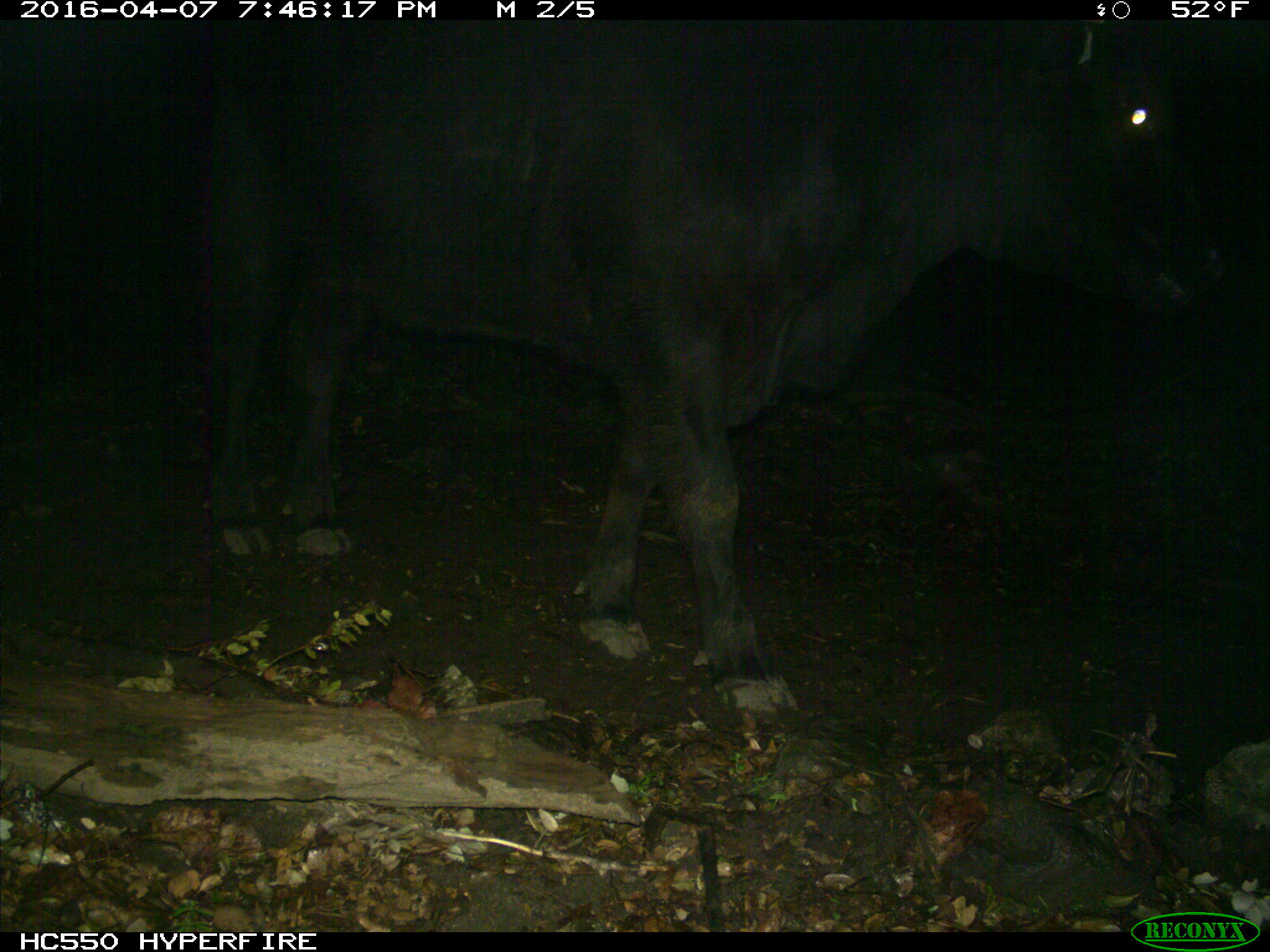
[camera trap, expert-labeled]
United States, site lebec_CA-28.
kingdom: Animalia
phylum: Chordata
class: Mammalia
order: Artiodactyla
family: Bovidae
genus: Bos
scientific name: Bos taurus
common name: domestic cow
Bos taurus (domestic cow).